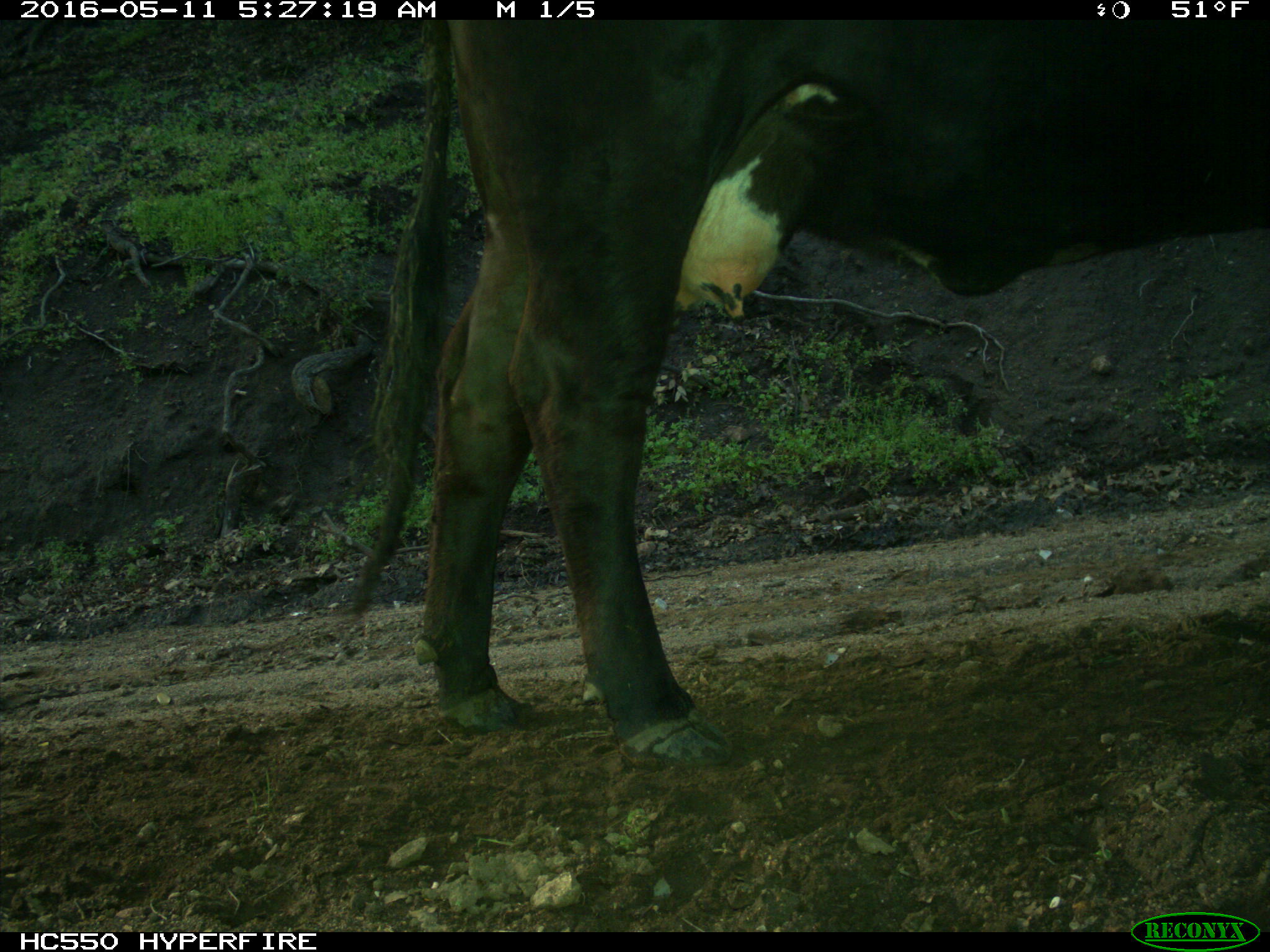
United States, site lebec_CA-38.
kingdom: Animalia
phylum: Chordata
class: Mammalia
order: Artiodactyla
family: Bovidae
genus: Bos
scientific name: Bos taurus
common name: domestic cow